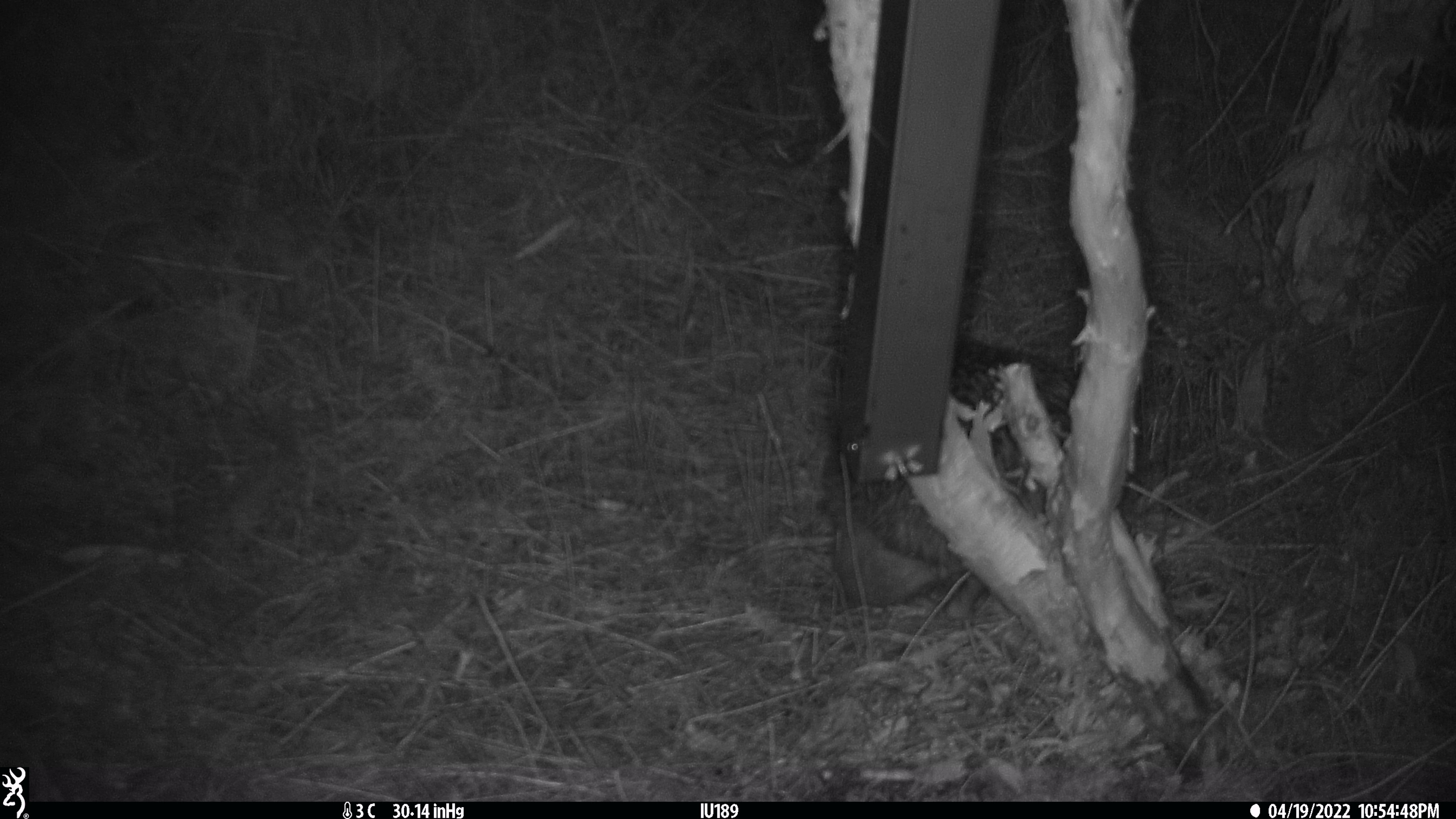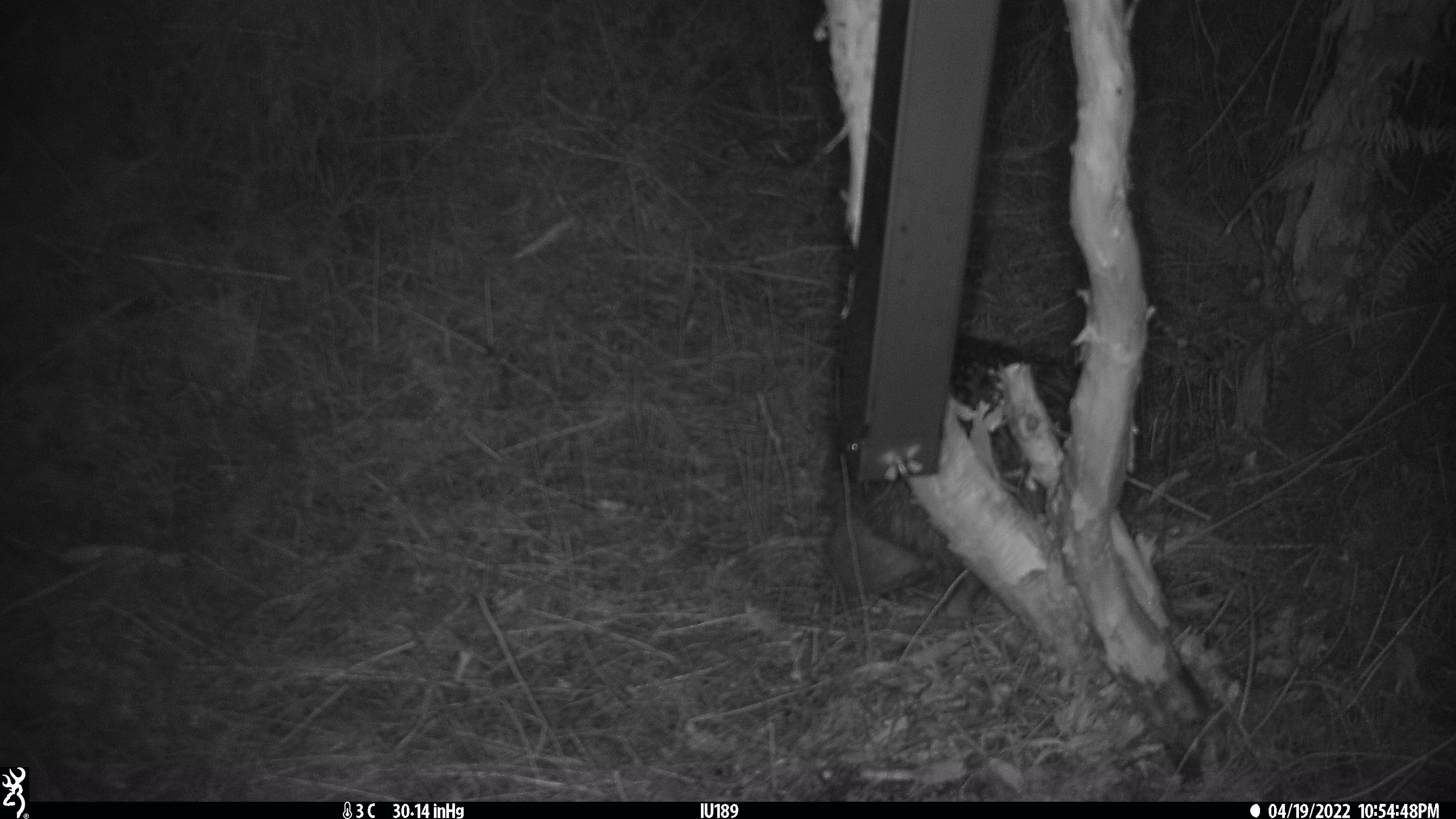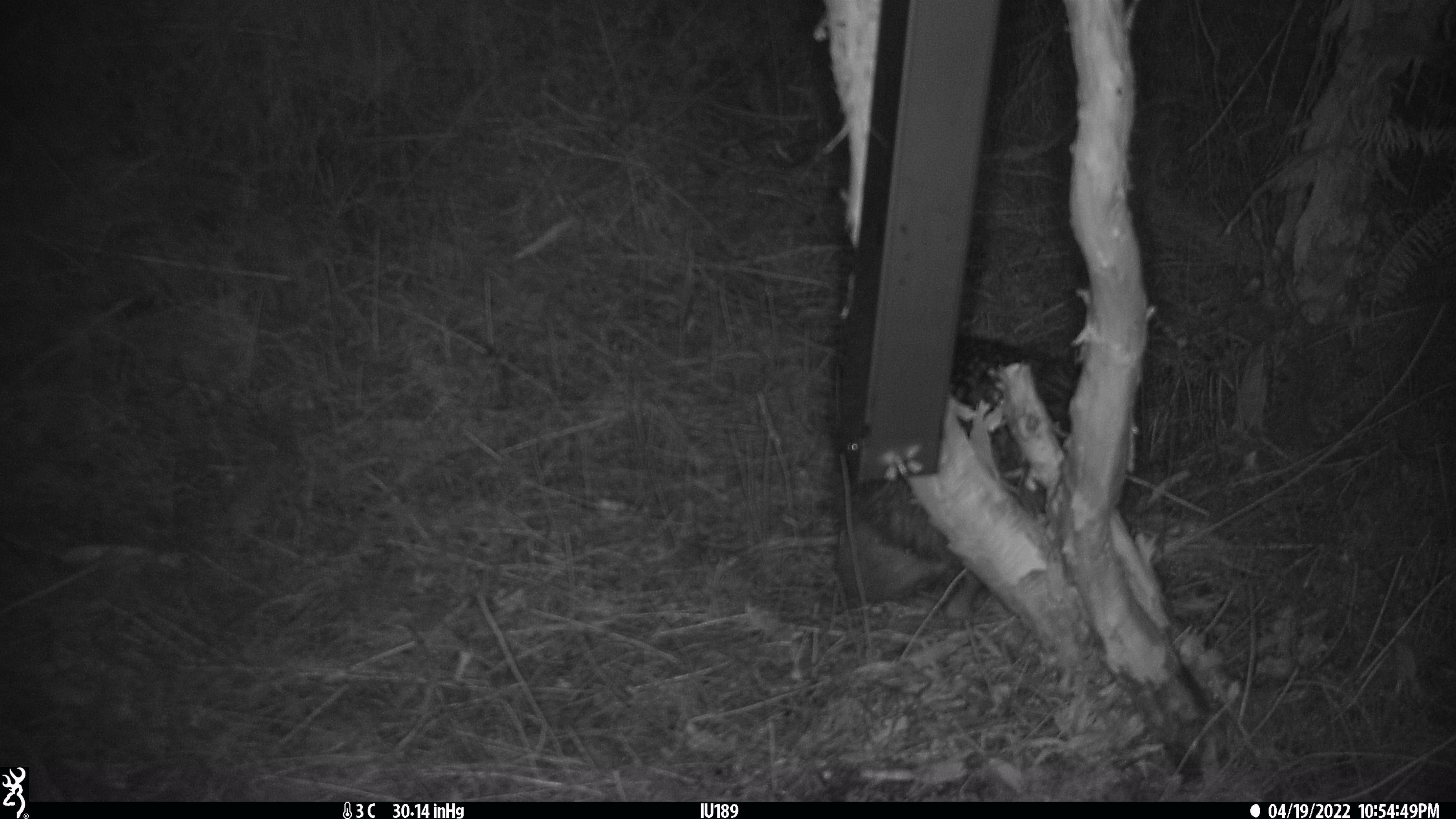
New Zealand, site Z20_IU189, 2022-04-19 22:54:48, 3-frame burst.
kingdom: Animalia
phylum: Chordata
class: Aves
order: Apterygiformes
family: Apterygidae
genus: Apteryx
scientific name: Apteryx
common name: kiwi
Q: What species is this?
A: Kiwi (Apteryx).